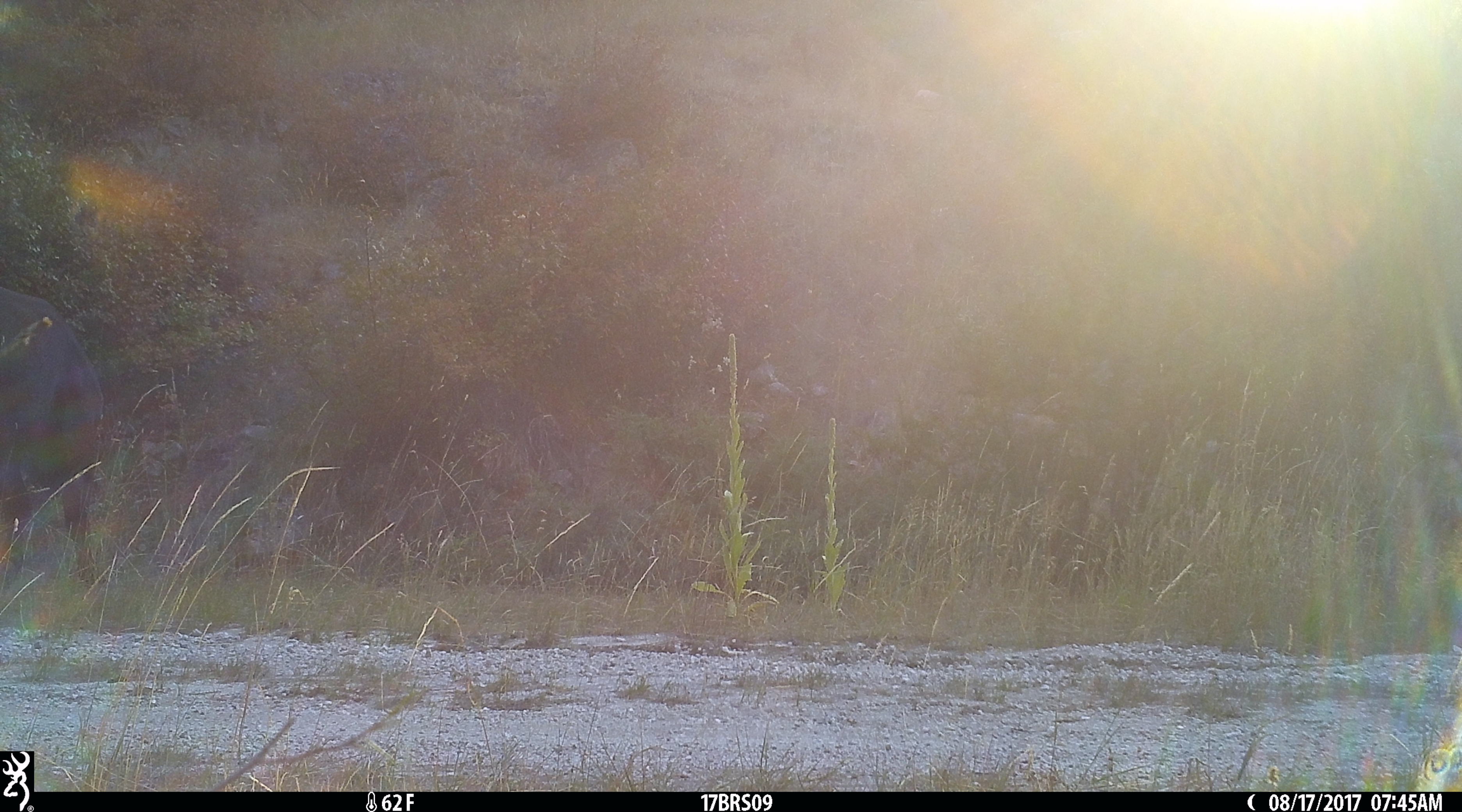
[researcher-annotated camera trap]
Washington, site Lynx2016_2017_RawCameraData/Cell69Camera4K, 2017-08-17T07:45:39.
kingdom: Animalia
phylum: Chordata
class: Mammalia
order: Artiodactyla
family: Bovidae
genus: Bos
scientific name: Bos taurus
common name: domestic cattle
Domestic cattle (Bos taurus). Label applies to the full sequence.